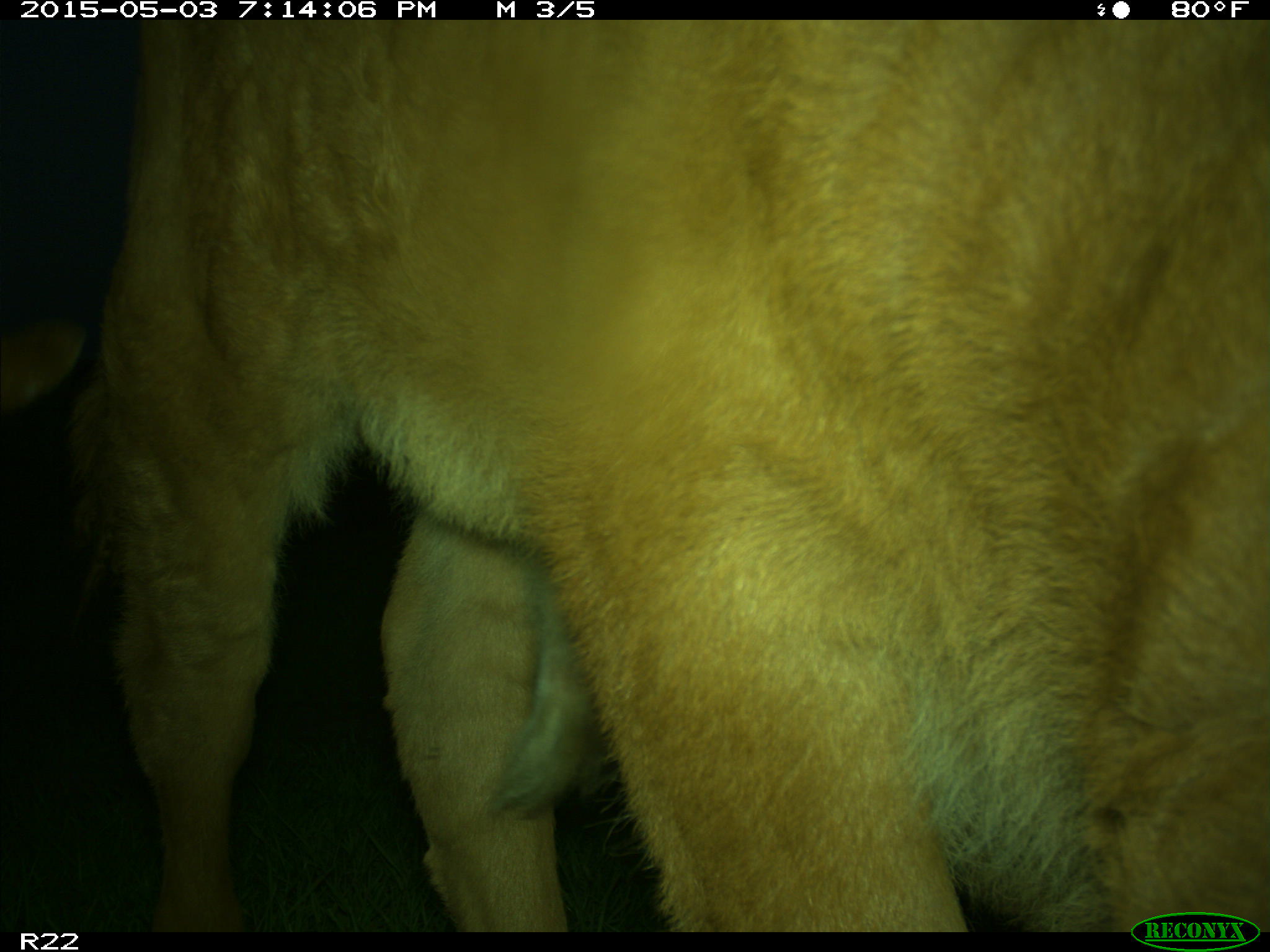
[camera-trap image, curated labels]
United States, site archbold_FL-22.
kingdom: Animalia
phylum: Chordata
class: Mammalia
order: Artiodactyla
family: Bovidae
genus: Bos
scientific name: Bos taurus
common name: domestic cow